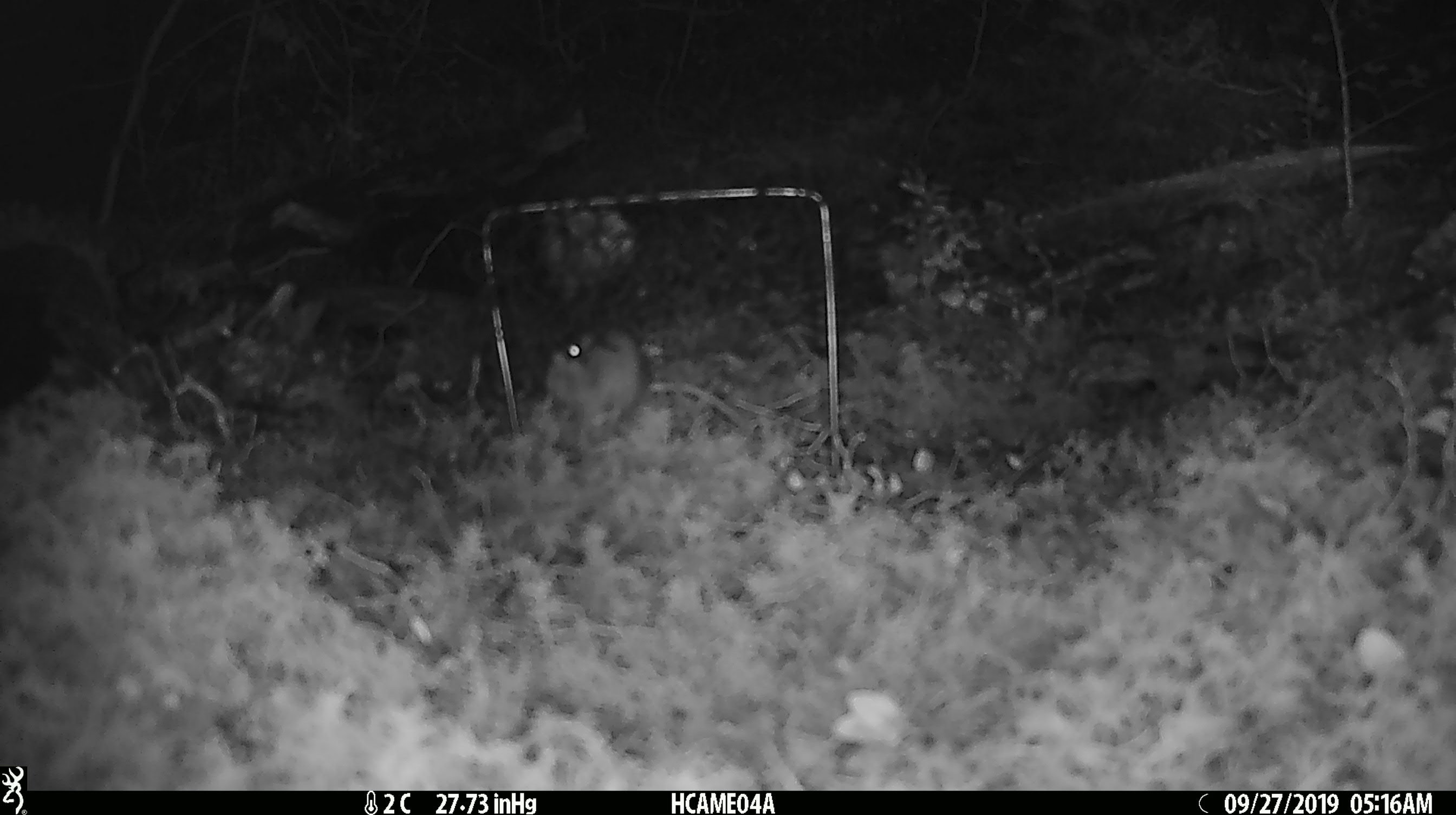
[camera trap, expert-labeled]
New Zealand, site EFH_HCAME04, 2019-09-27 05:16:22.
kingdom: Animalia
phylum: Chordata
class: Mammalia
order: Rodentia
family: Muridae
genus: Mus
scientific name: Mus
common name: mouse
Mouse (Mus).